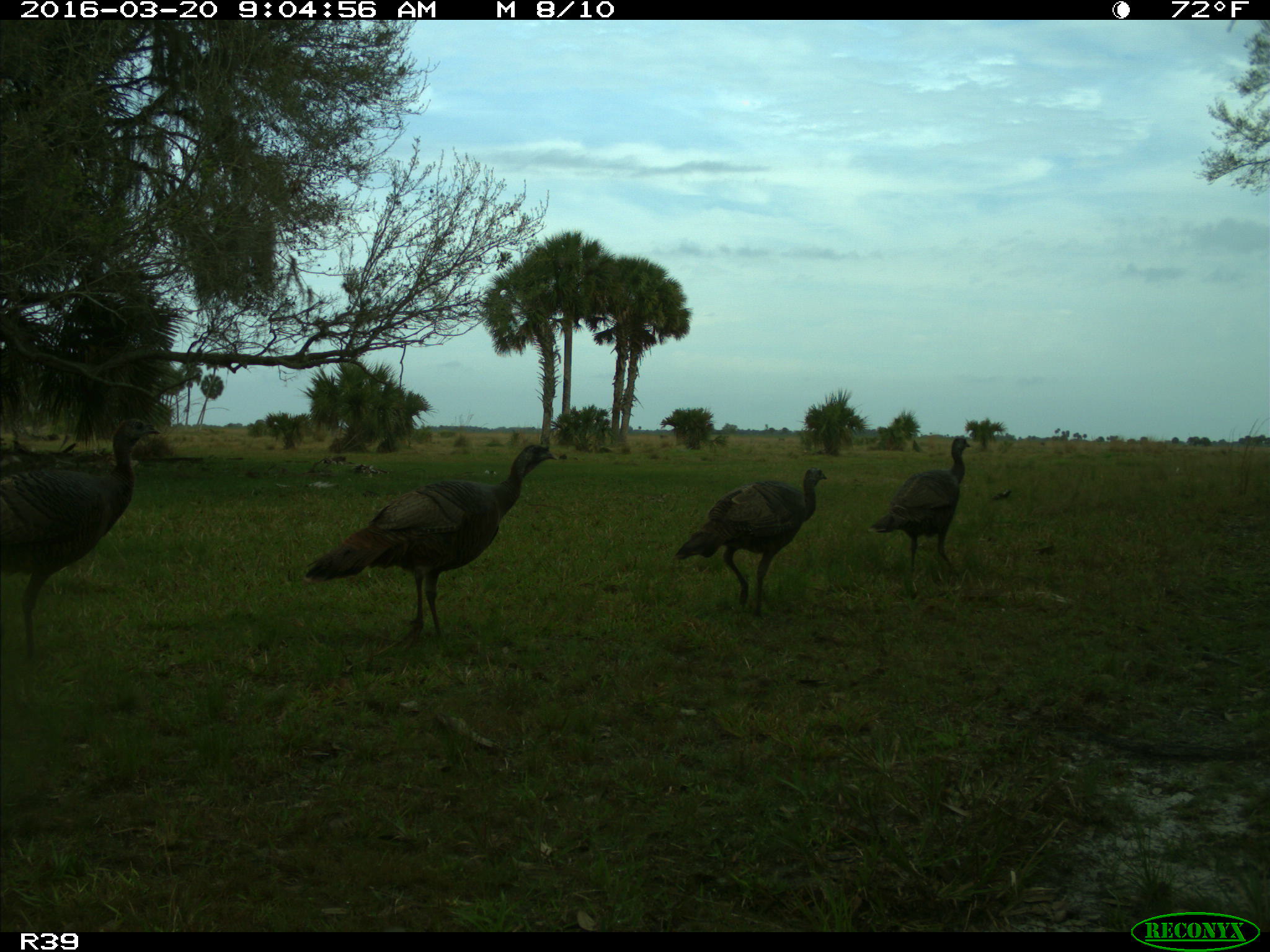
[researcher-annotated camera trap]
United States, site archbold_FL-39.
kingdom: Animalia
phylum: Chordata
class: Aves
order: Galliformes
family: Phasianidae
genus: Meleagris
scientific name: Meleagris gallopavo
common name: wild turkey